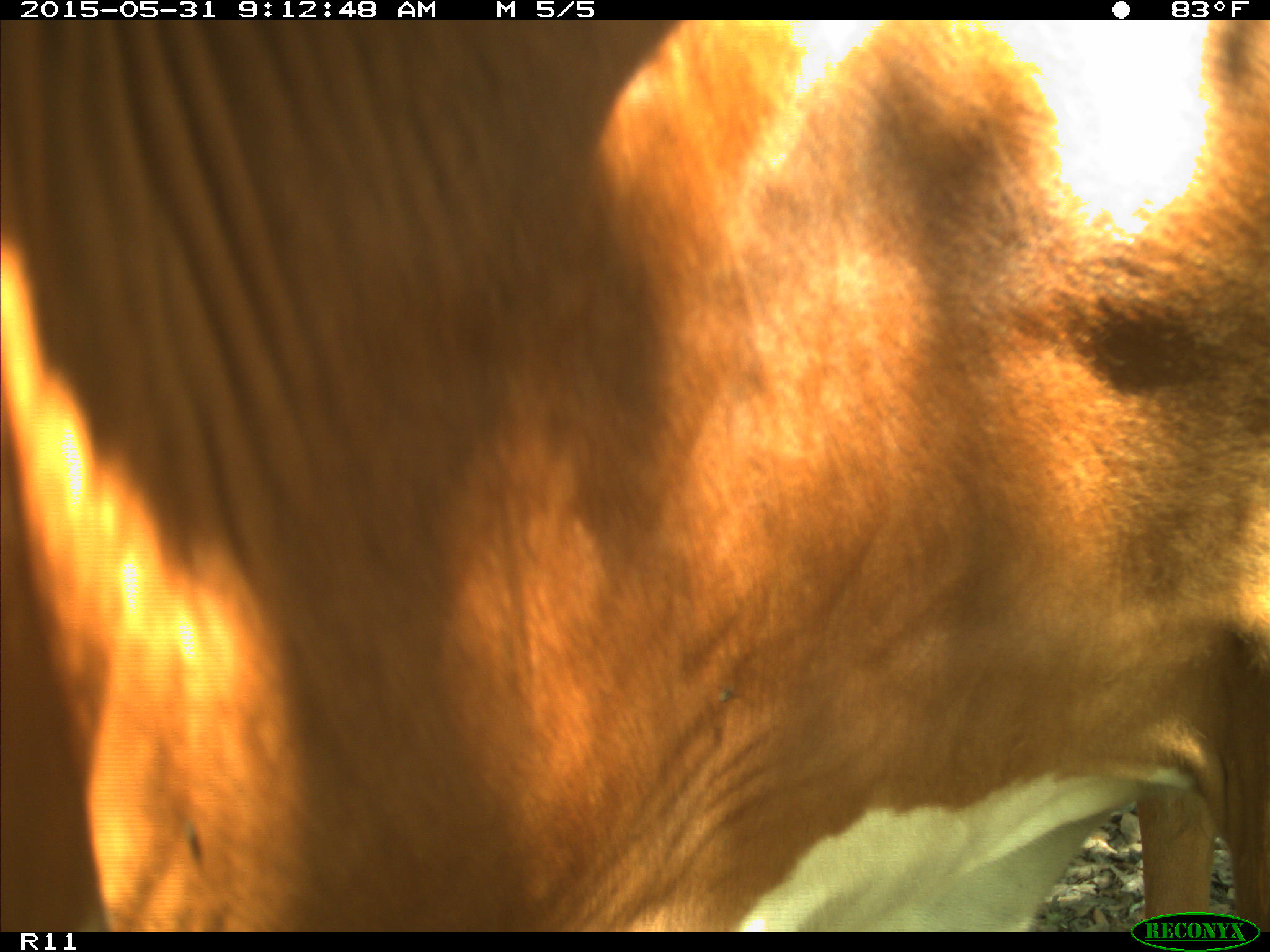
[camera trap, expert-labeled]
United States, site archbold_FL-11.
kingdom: Animalia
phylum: Chordata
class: Mammalia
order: Artiodactyla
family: Bovidae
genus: Bos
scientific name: Bos taurus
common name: domestic cow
Bos taurus (domestic cow).